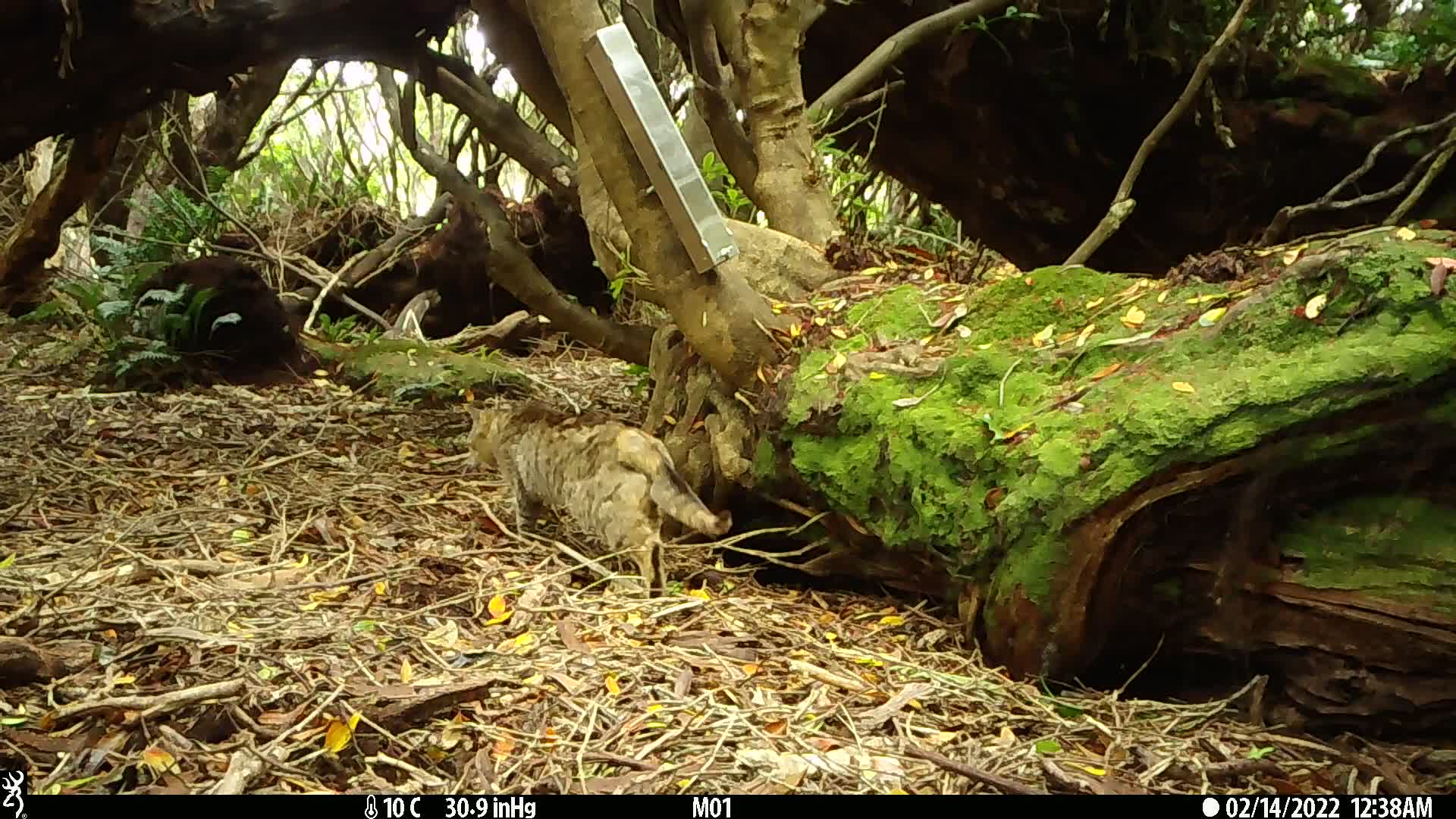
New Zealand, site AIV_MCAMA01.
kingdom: Animalia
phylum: Chordata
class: Mammalia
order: Carnivora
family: Felidae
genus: Felis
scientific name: Felis catus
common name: domestic cat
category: cat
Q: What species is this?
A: Cat (domestic cat) (Felis catus).